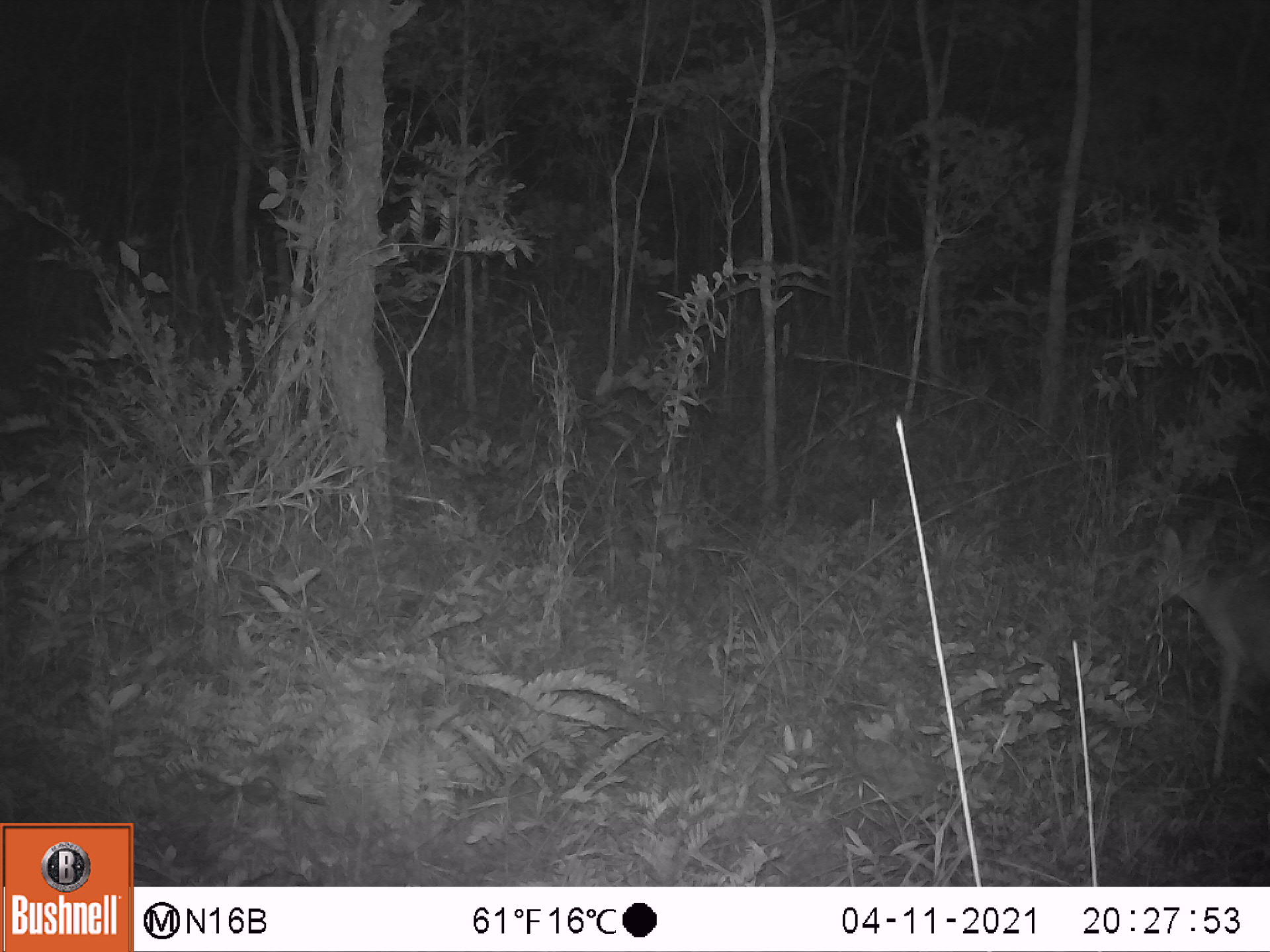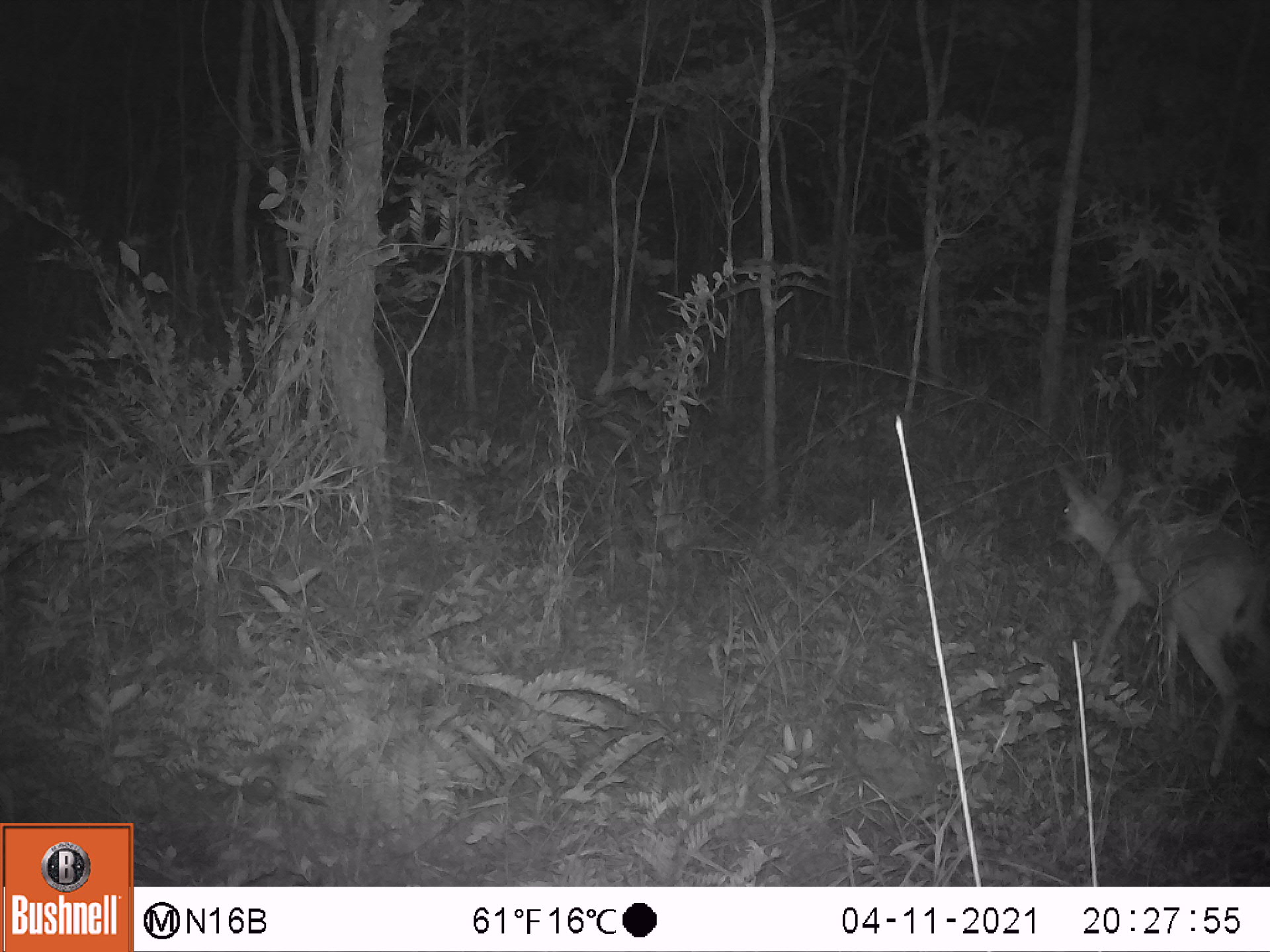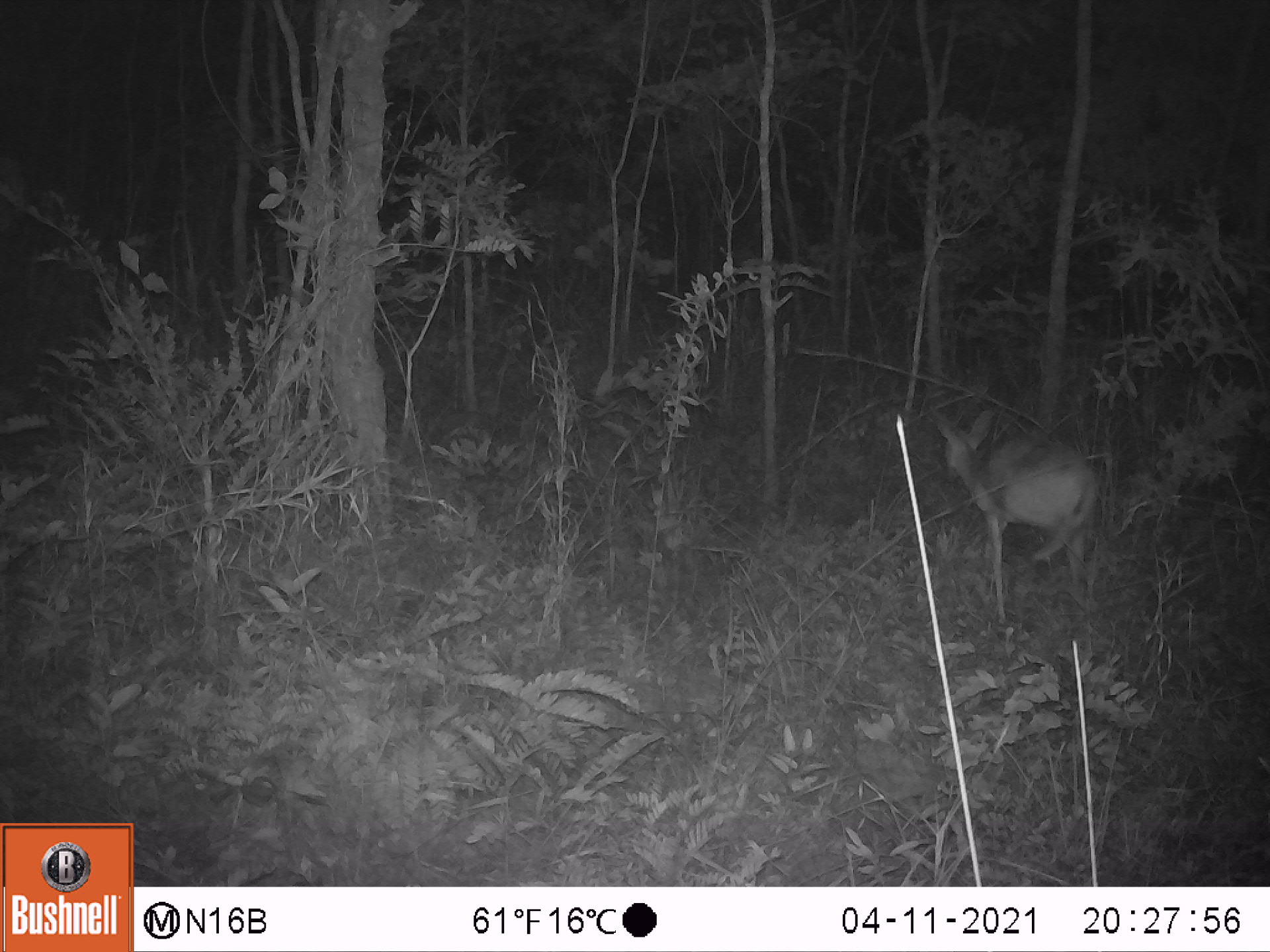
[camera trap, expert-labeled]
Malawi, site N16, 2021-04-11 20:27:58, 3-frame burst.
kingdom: Animalia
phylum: Chordata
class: Mammalia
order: Artiodactyla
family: Bovidae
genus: Sylvicapra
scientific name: Sylvicapra grimmia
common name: common duiker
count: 1